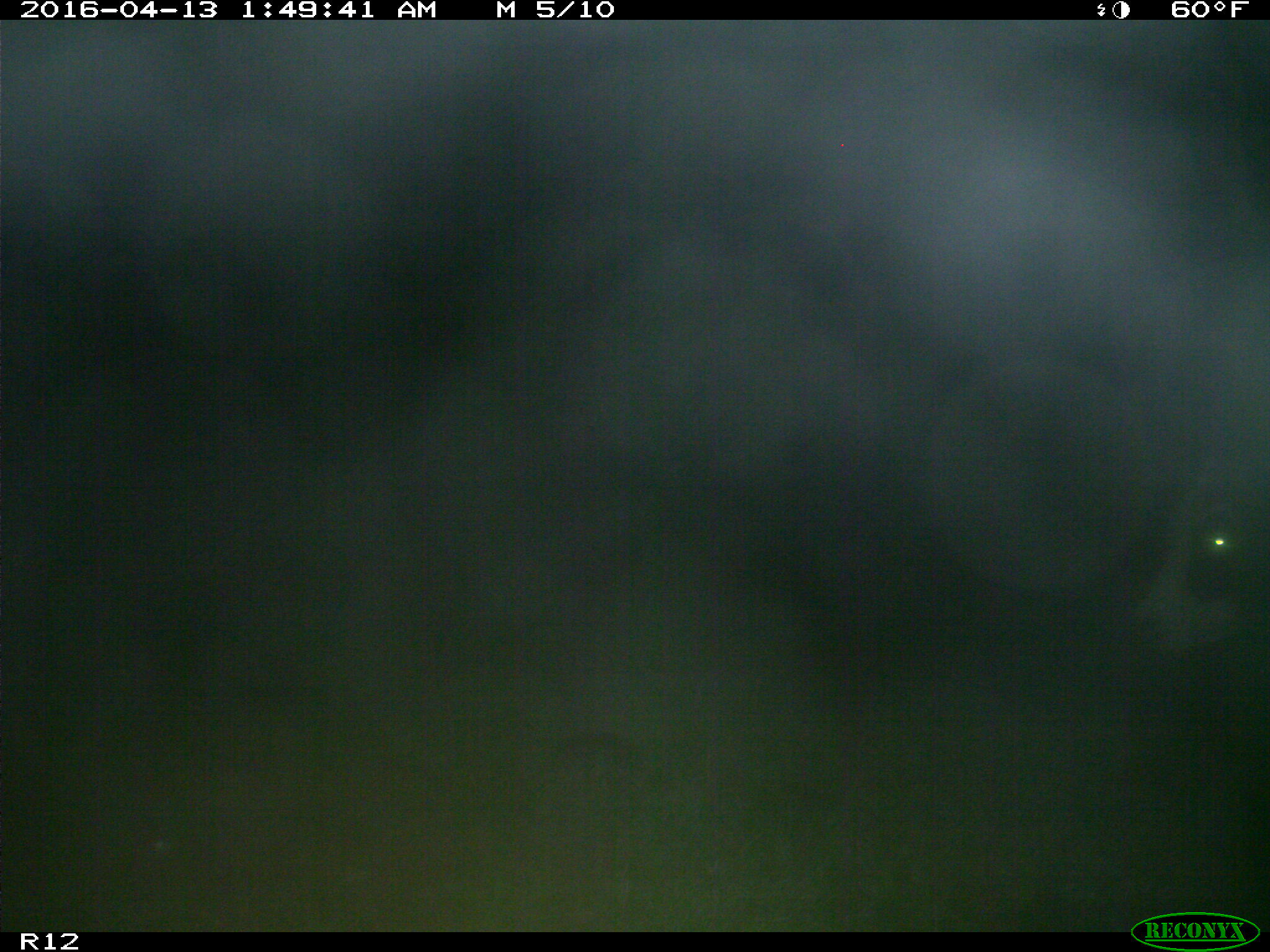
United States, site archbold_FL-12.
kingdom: Animalia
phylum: Chordata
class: Mammalia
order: Artiodactyla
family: Bovidae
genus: Bos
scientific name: Bos taurus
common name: domestic cow